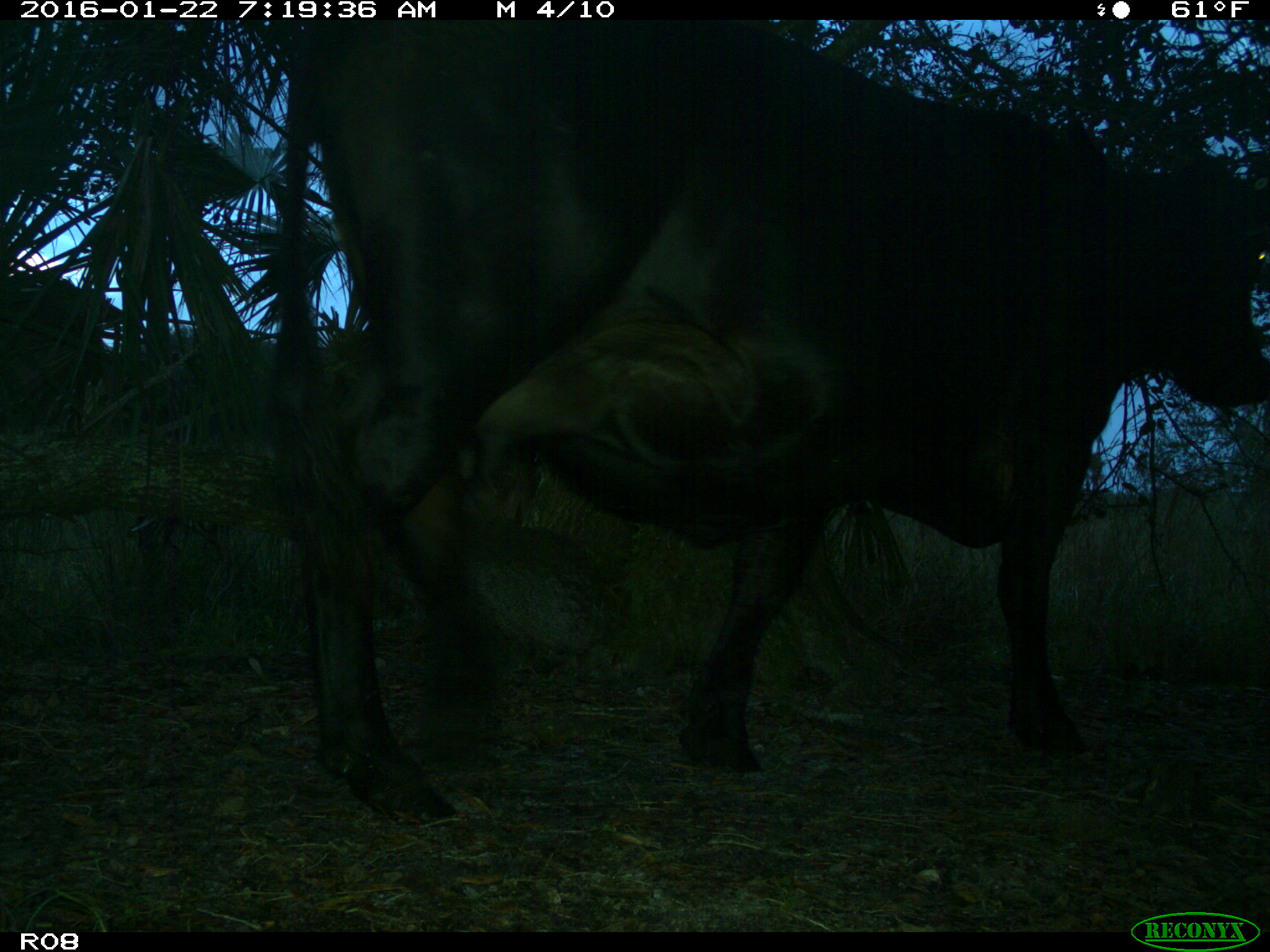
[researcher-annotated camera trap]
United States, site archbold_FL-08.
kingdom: Animalia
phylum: Chordata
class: Mammalia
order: Artiodactyla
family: Bovidae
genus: Bos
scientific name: Bos taurus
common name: domestic cow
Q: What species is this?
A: Bos taurus (domestic cow).